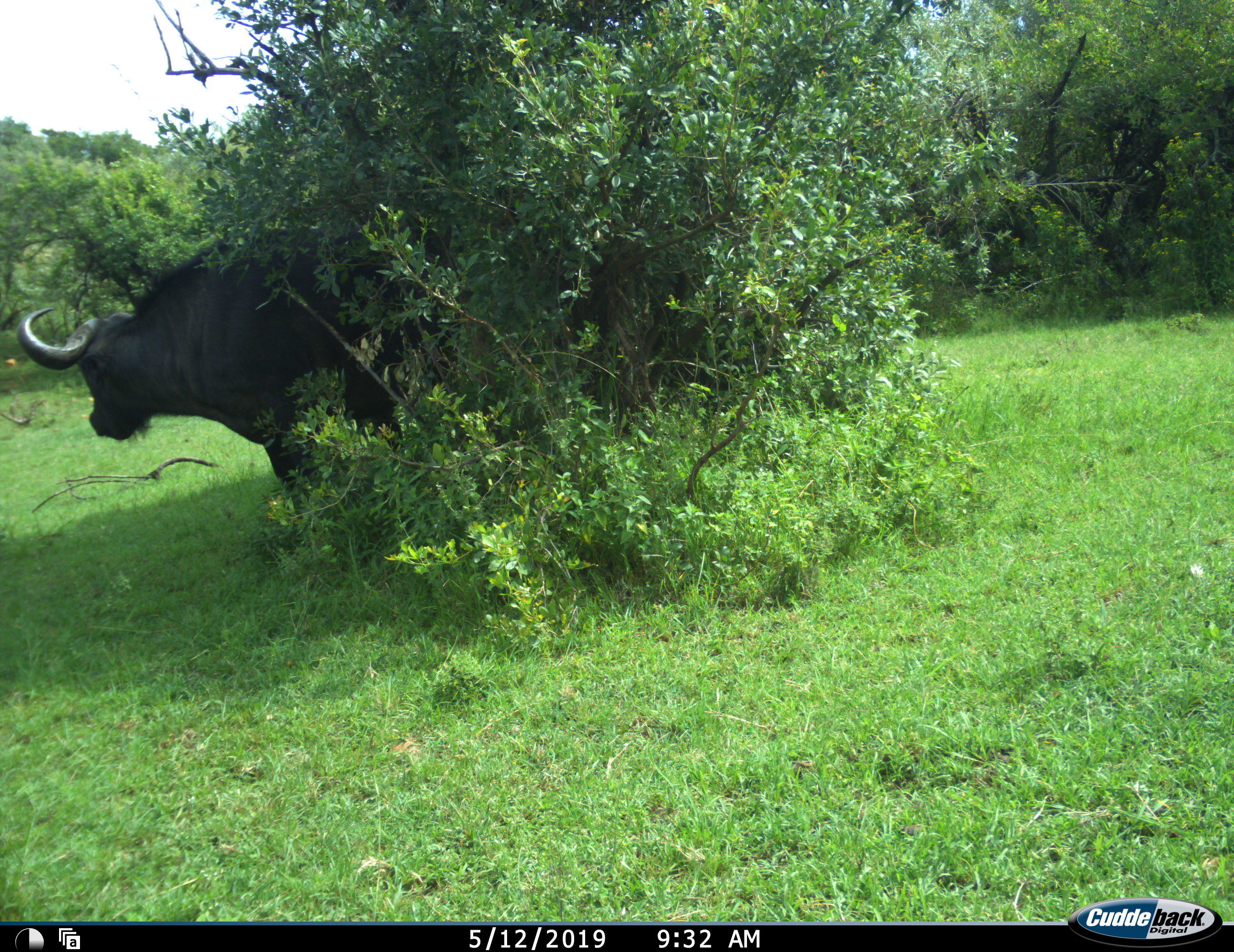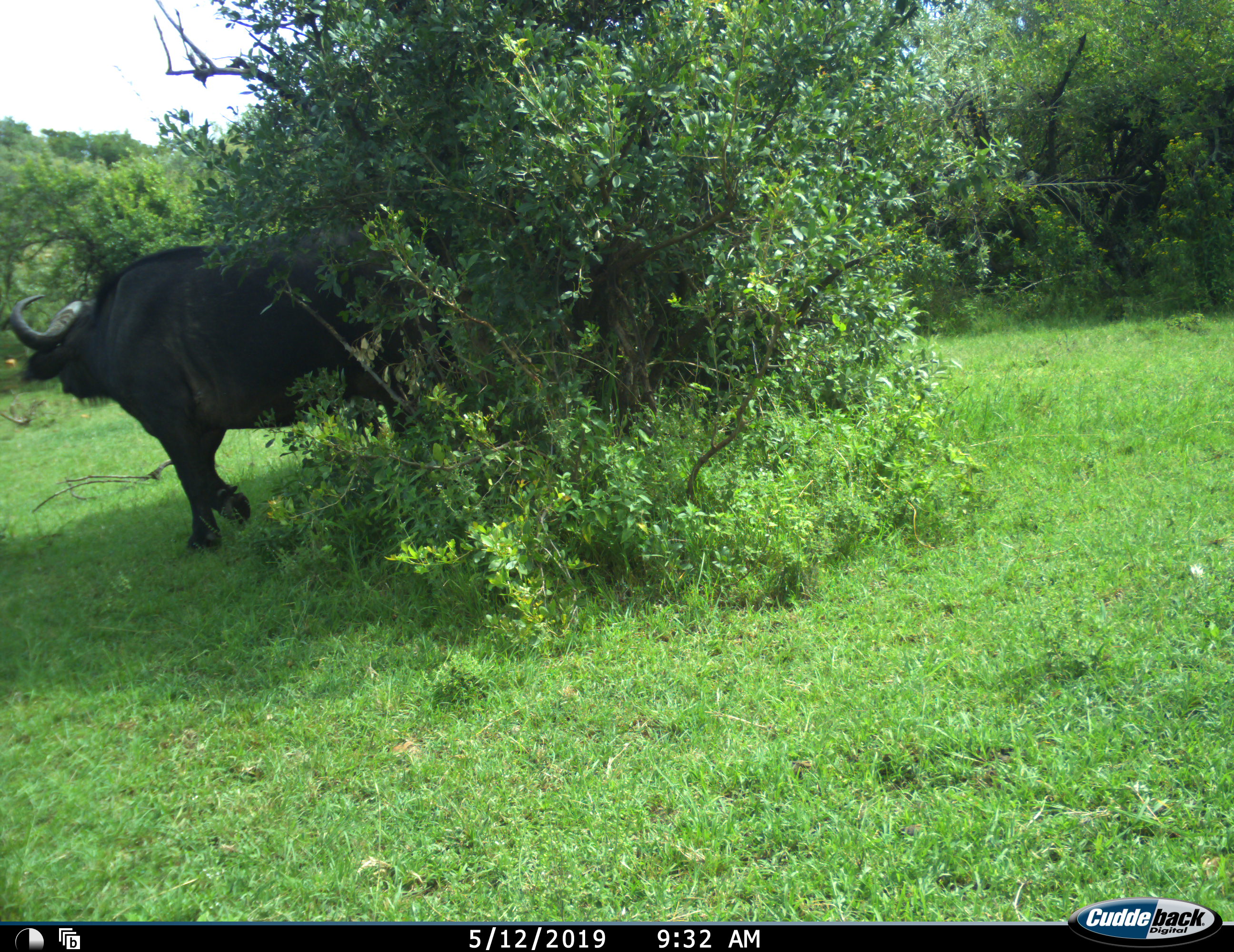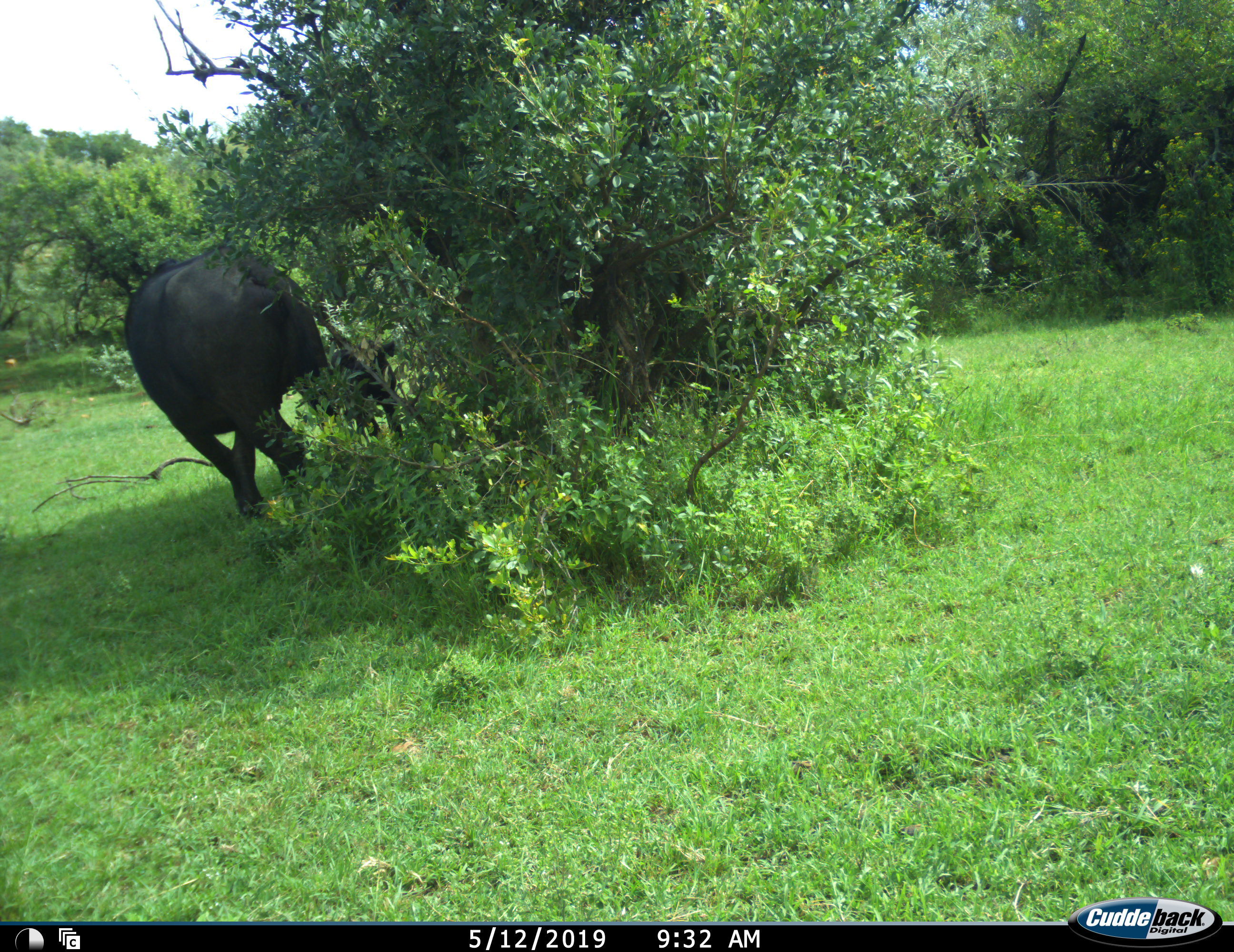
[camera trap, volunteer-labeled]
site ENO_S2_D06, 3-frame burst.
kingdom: Animalia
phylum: Chordata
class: Mammalia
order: Artiodactyla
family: Bovidae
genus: Syncerus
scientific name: Syncerus caffer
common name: african buffalo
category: buffalo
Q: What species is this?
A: Buffalo (african buffalo) (Syncerus caffer).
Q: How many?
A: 2.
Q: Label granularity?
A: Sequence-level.